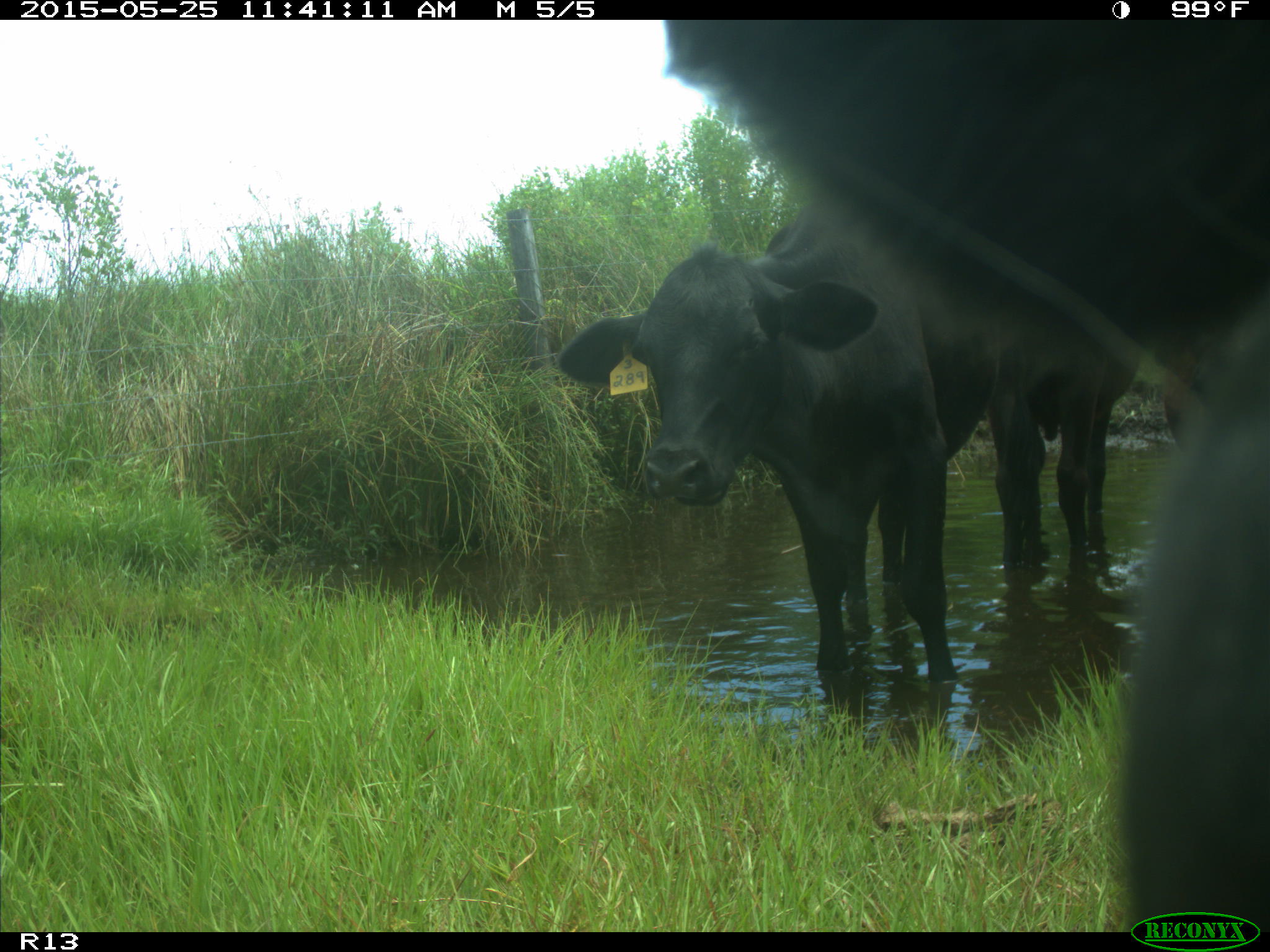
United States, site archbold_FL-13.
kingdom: Animalia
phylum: Chordata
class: Mammalia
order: Artiodactyla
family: Bovidae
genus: Bos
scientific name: Bos taurus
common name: domestic cow